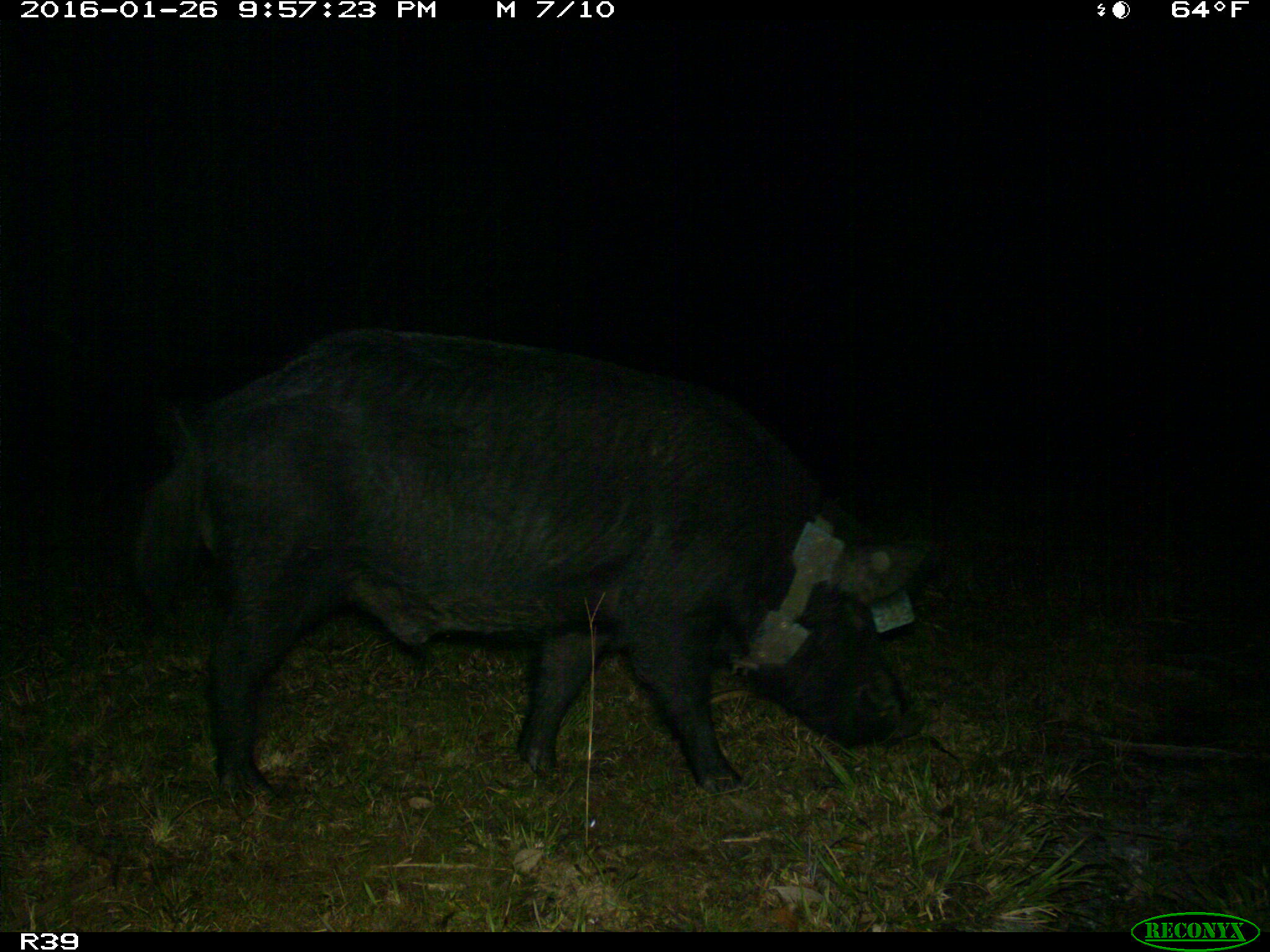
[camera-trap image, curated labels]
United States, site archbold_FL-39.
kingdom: Animalia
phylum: Chordata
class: Mammalia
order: Artiodactyla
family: Suidae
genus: Sus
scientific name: Sus scrofa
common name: wild boar